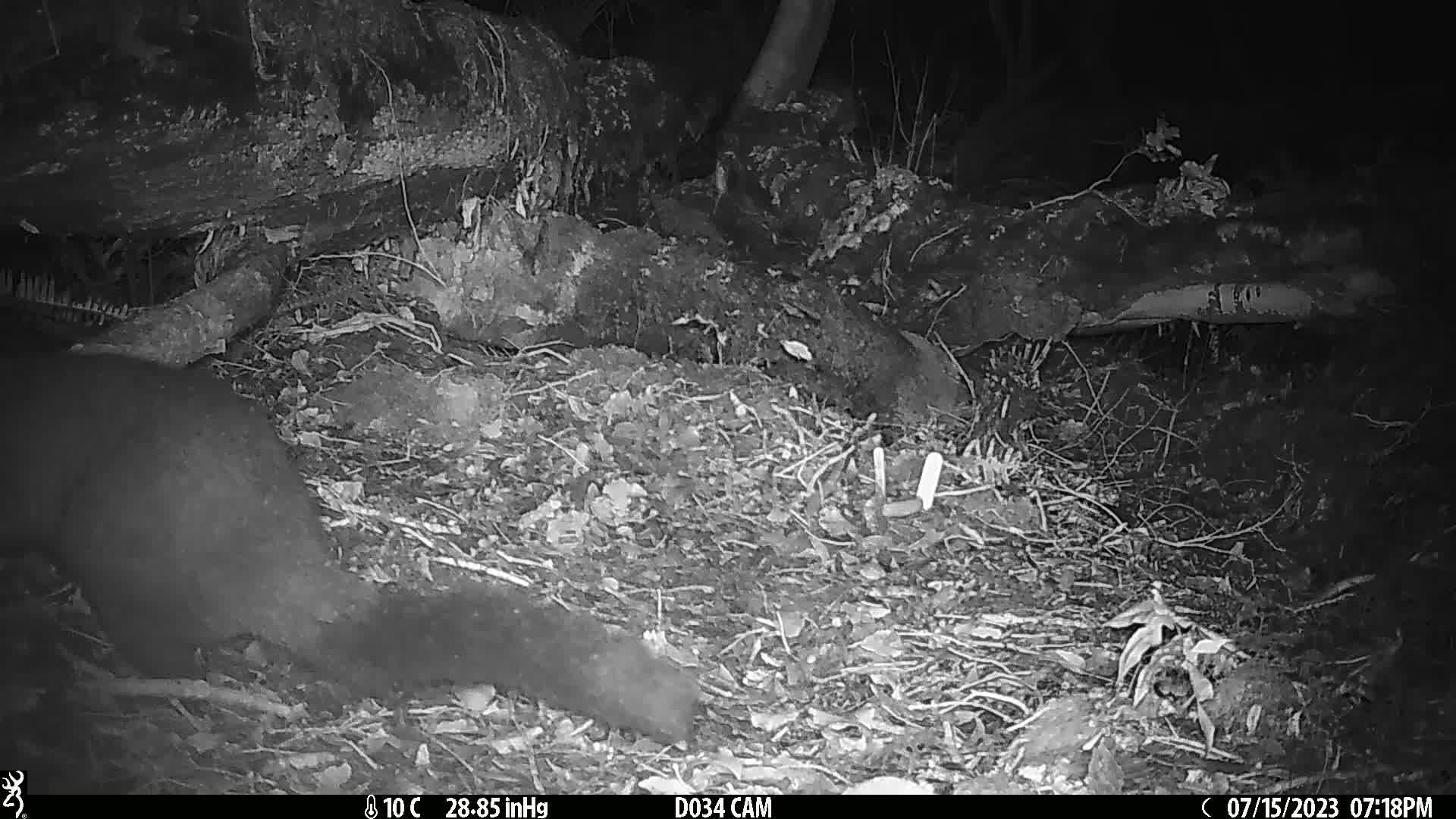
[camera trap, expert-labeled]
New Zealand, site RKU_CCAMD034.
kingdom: Animalia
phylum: Chordata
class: Mammalia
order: Diprotodontia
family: Phalangeridae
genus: Trichosurus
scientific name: Trichosurus vulpecula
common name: common brushtail possum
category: possum